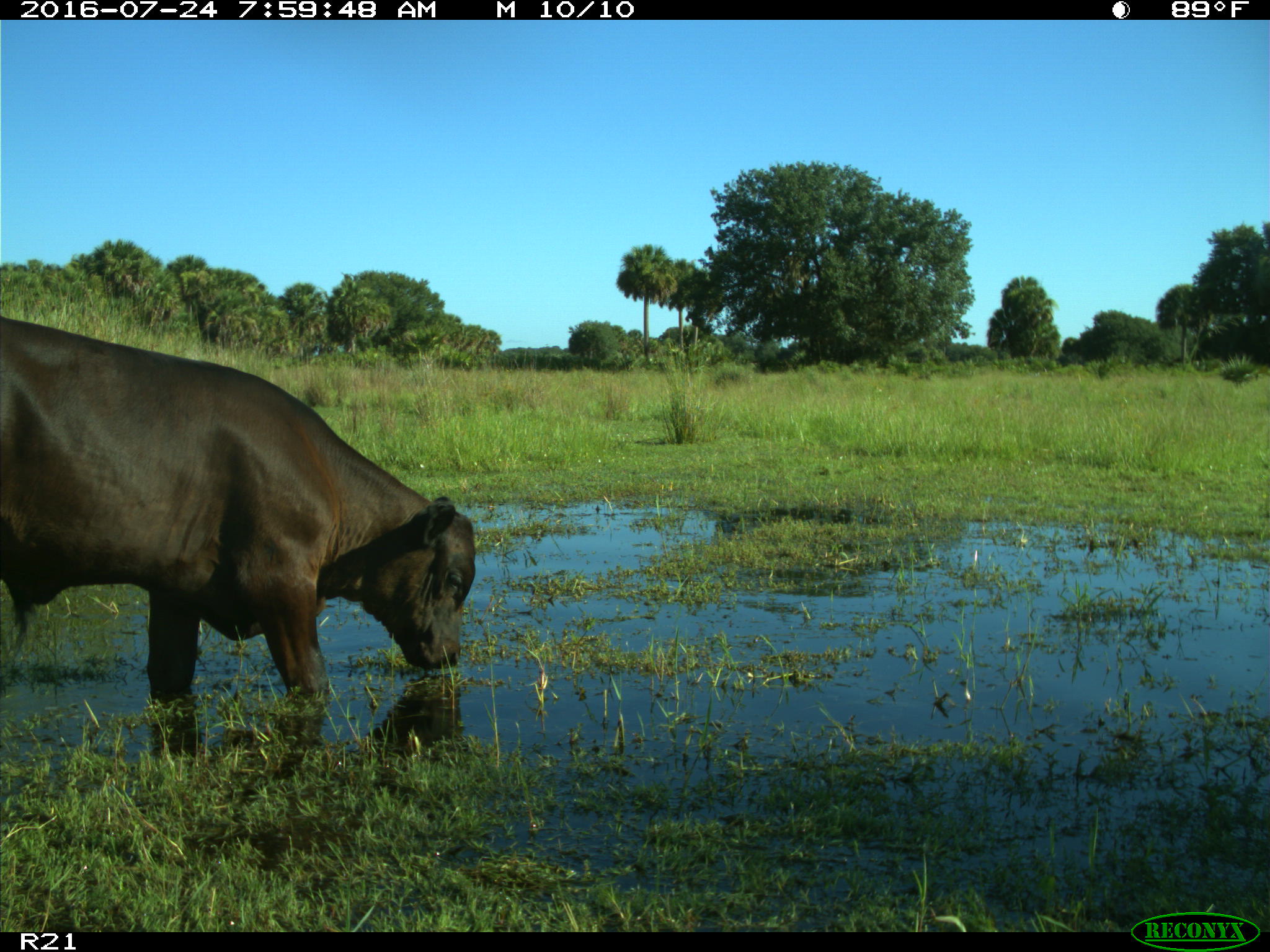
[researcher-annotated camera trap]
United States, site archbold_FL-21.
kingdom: Animalia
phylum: Chordata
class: Mammalia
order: Artiodactyla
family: Bovidae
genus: Bos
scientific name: Bos taurus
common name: domestic cow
Bos taurus (domestic cow).